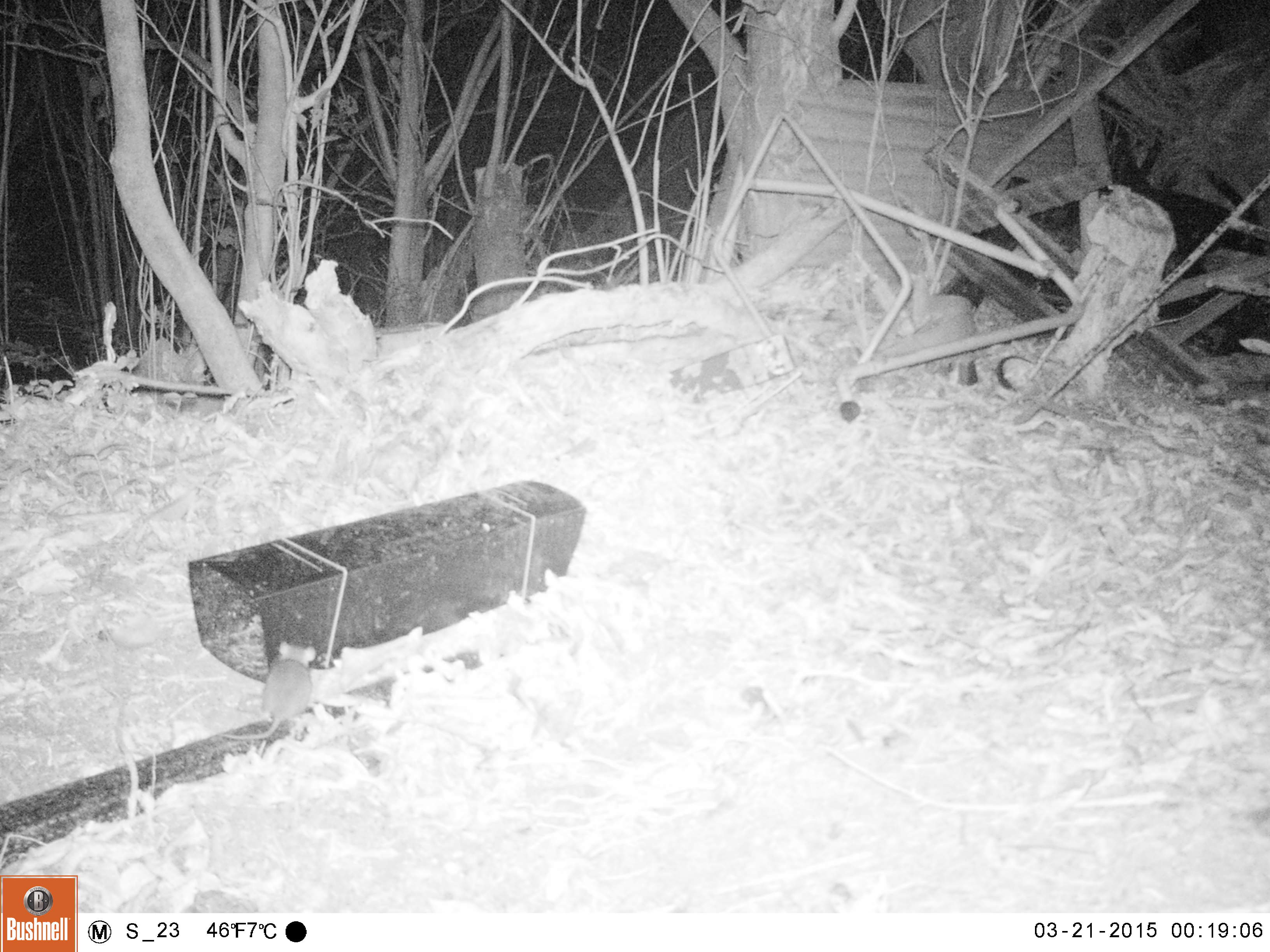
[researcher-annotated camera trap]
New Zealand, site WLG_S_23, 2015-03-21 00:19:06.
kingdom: Animalia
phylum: Chordata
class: Mammalia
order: Rodentia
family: Muridae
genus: Rattus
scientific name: Rattus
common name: rat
Rat (Rattus).